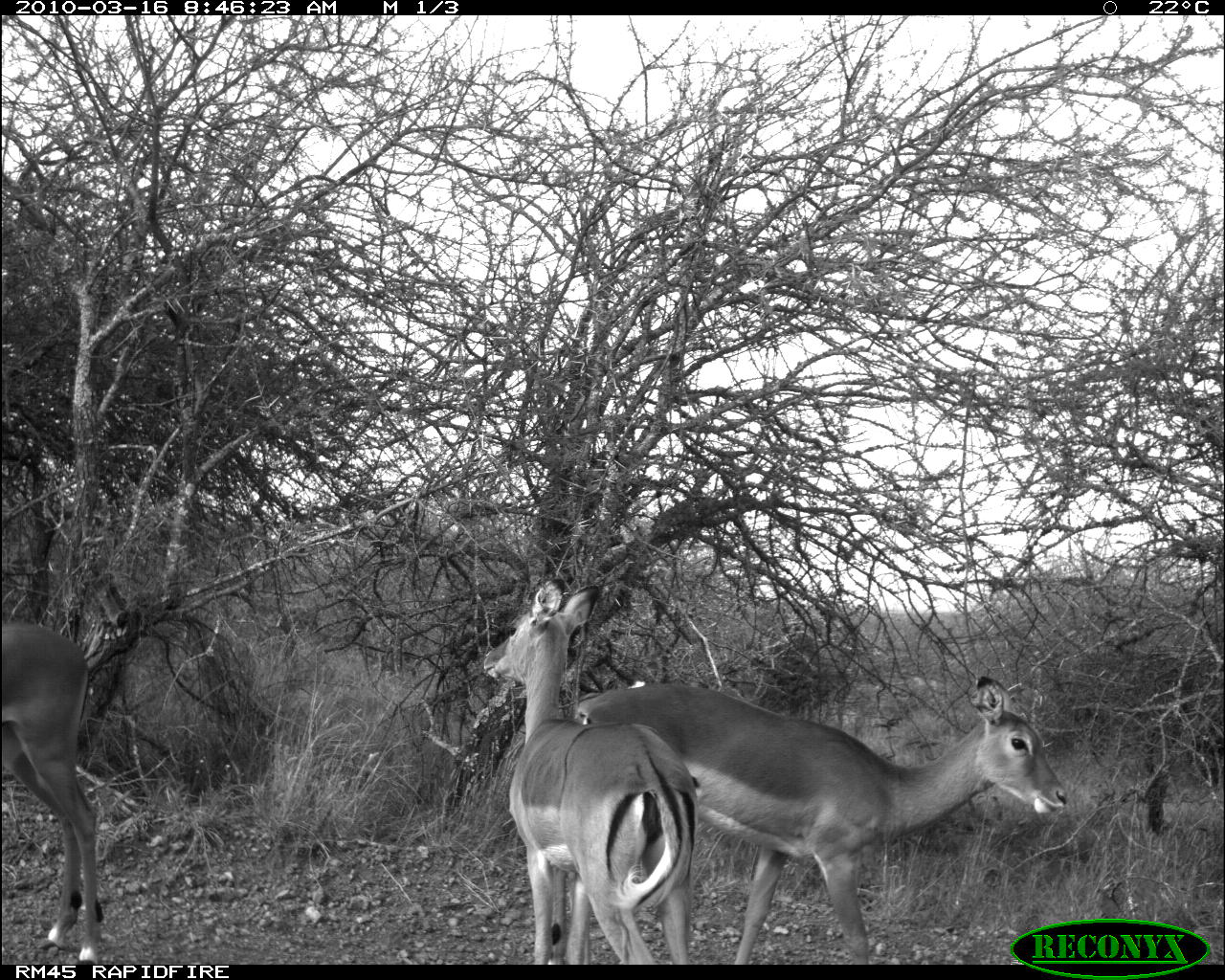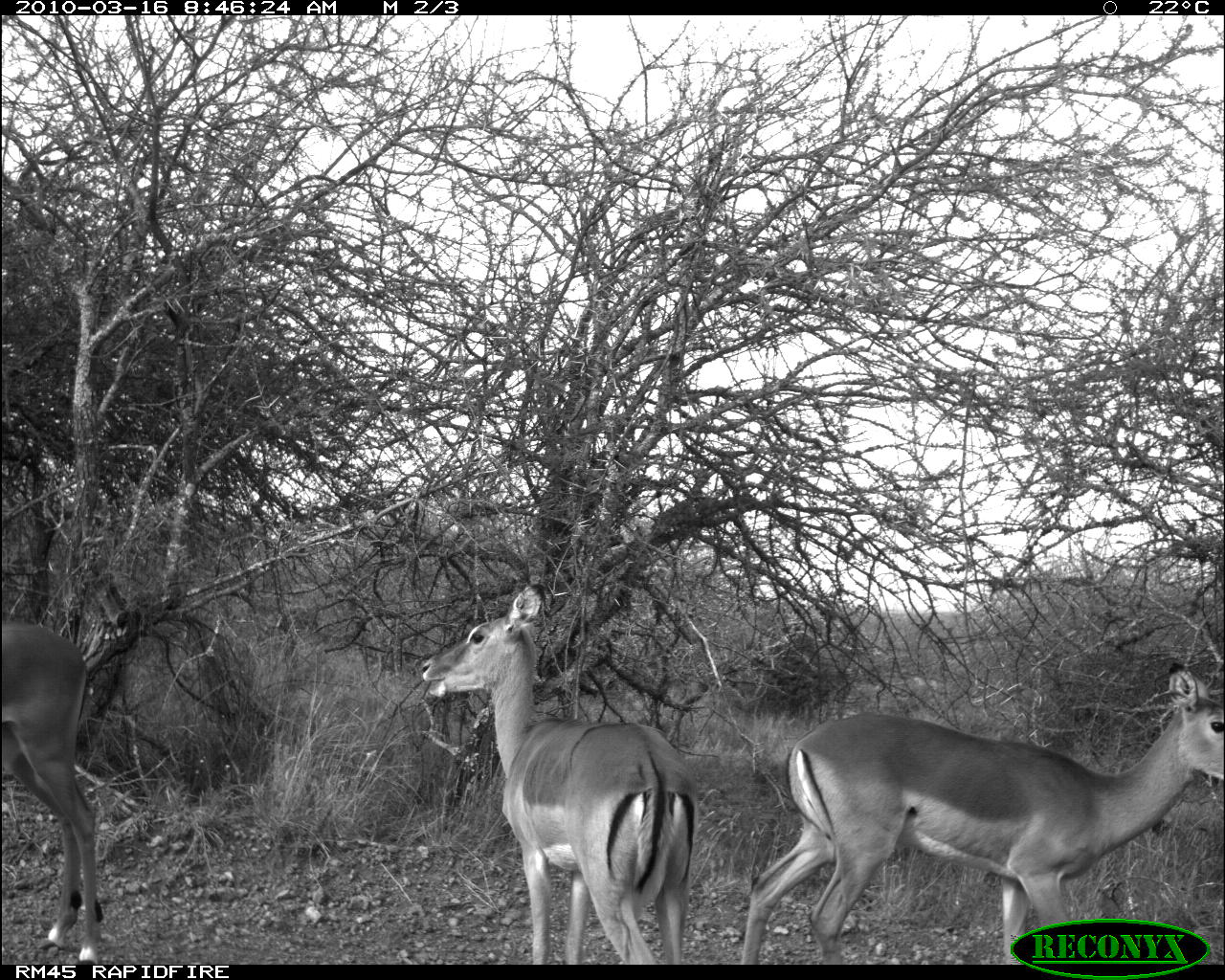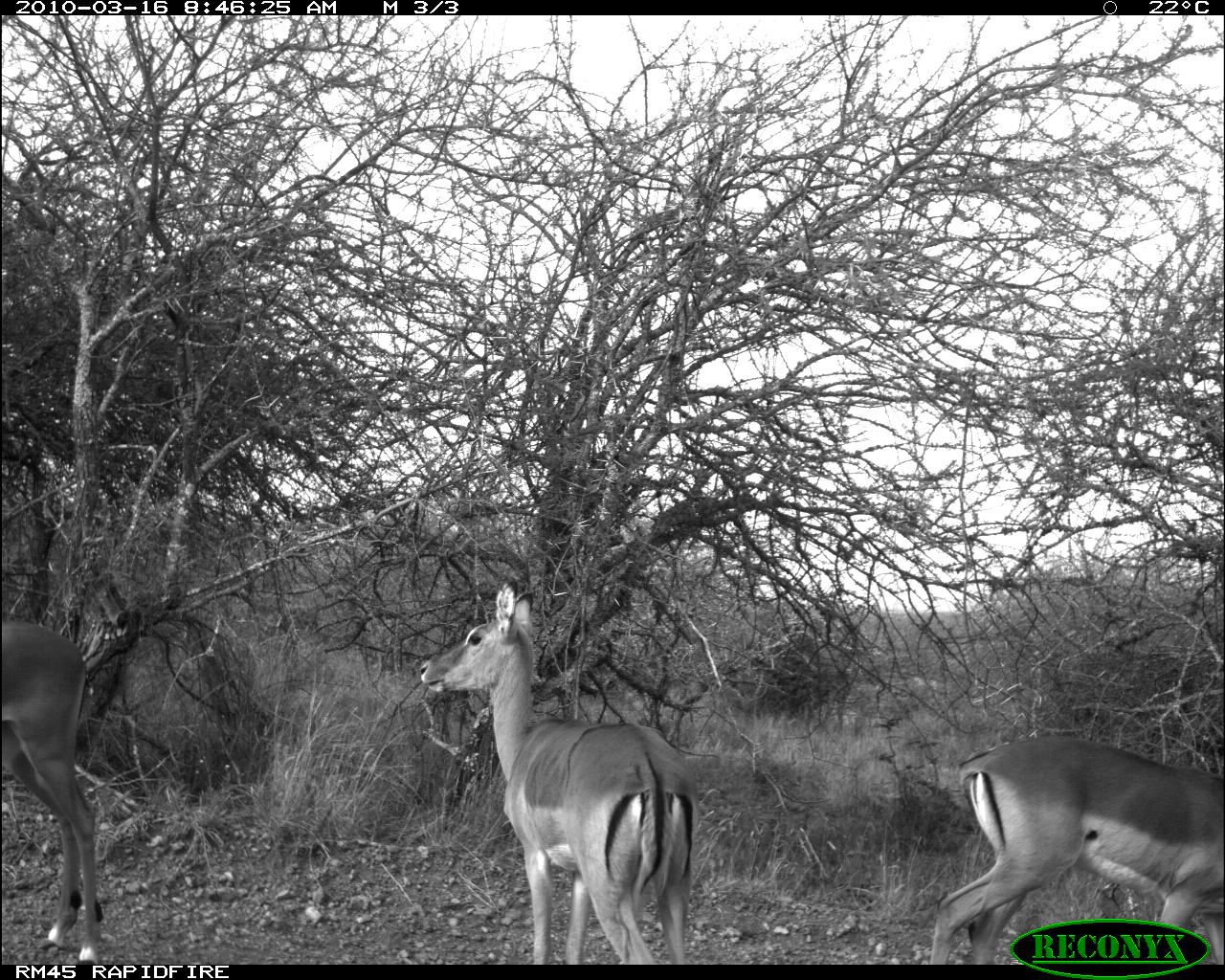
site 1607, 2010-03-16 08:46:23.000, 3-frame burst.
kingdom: Animalia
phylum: Chordata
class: Mammalia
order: Artiodactyla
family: Bovidae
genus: Aepyceros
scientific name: Aepyceros melampus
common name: impala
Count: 3.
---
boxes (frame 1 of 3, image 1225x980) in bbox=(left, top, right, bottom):
aepyceros melampus: bbox=(574, 676, 1068, 960); bbox=(482, 580, 699, 965); bbox=(0, 626, 100, 964)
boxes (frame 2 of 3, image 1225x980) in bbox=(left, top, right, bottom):
aepyceros melampus: bbox=(742, 663, 1225, 962); bbox=(421, 583, 693, 965); bbox=(0, 619, 100, 964)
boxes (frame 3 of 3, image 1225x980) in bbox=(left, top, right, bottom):
aepyceros melampus: bbox=(421, 583, 693, 965); bbox=(928, 730, 1225, 962); bbox=(0, 619, 100, 964)